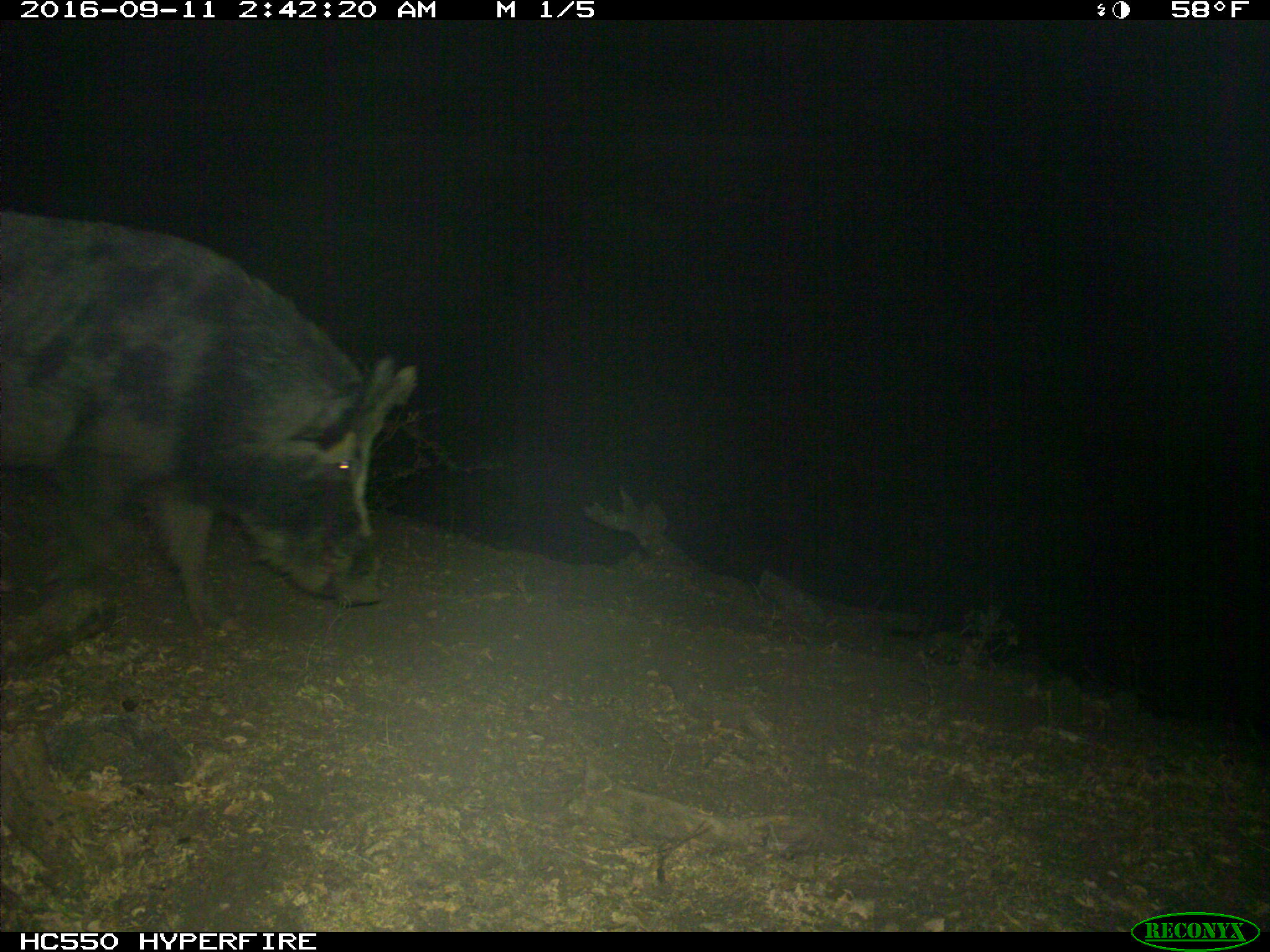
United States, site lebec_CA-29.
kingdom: Animalia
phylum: Chordata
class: Mammalia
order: Artiodactyla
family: Suidae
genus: Sus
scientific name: Sus scrofa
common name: wild boar